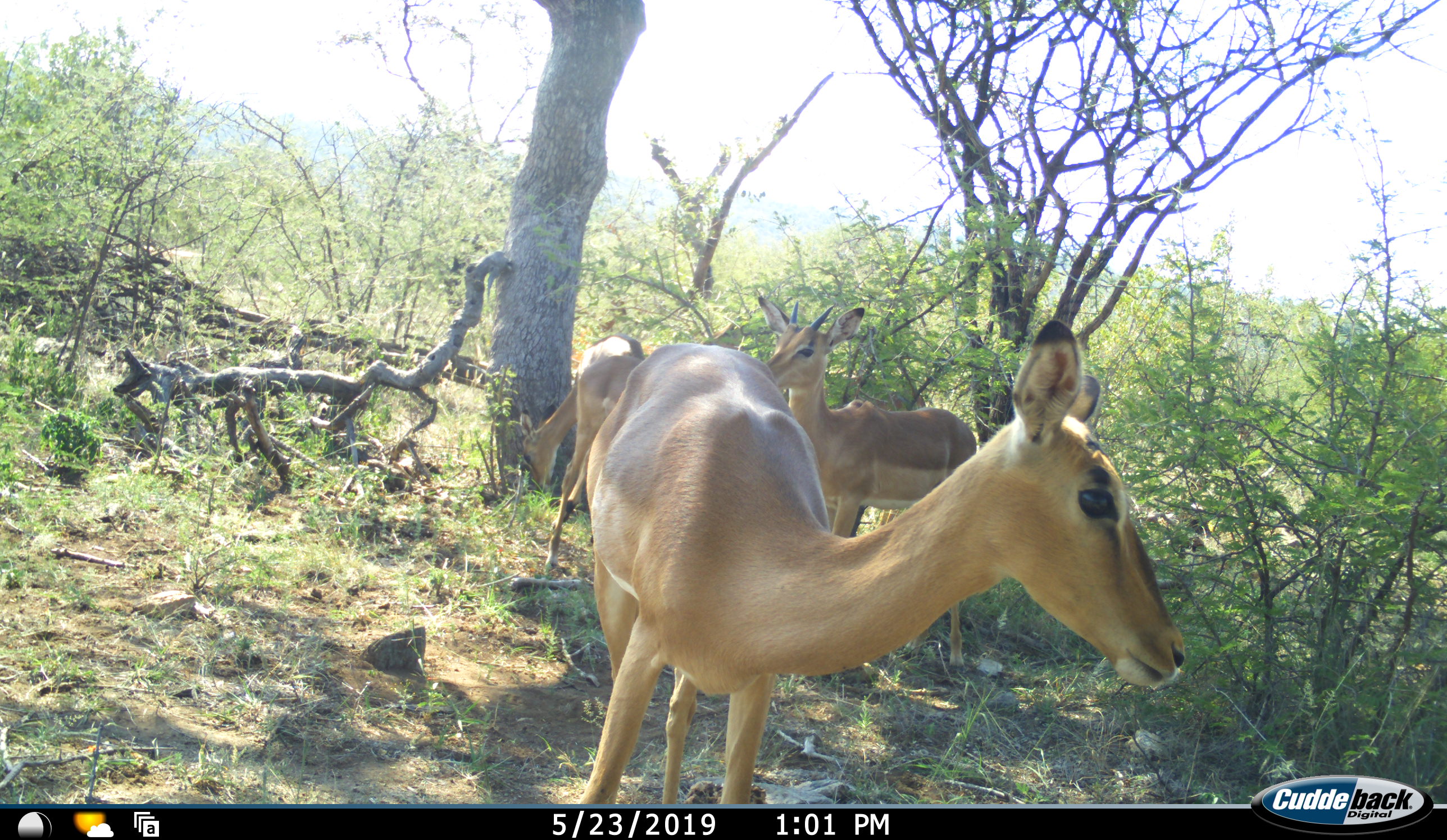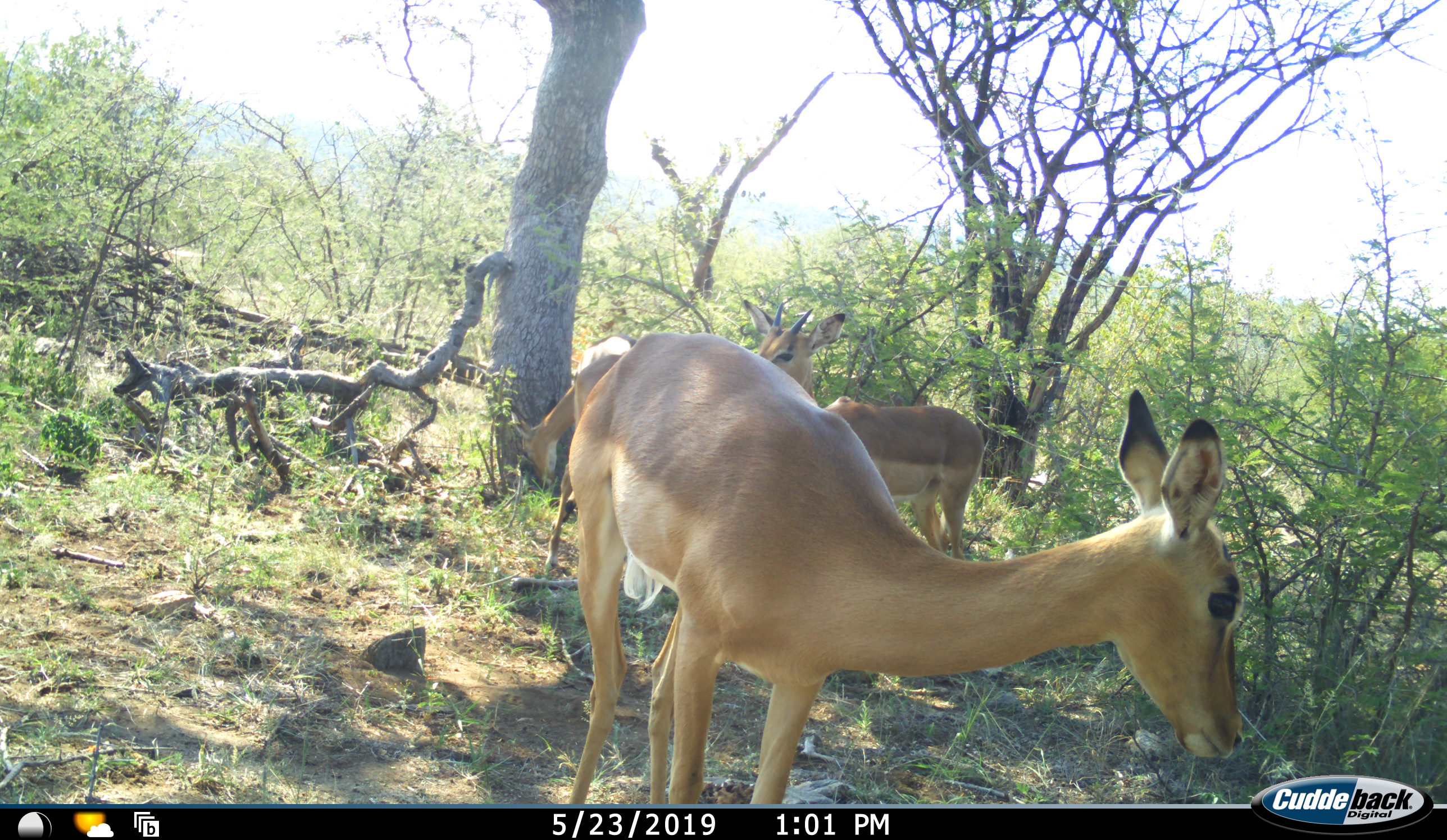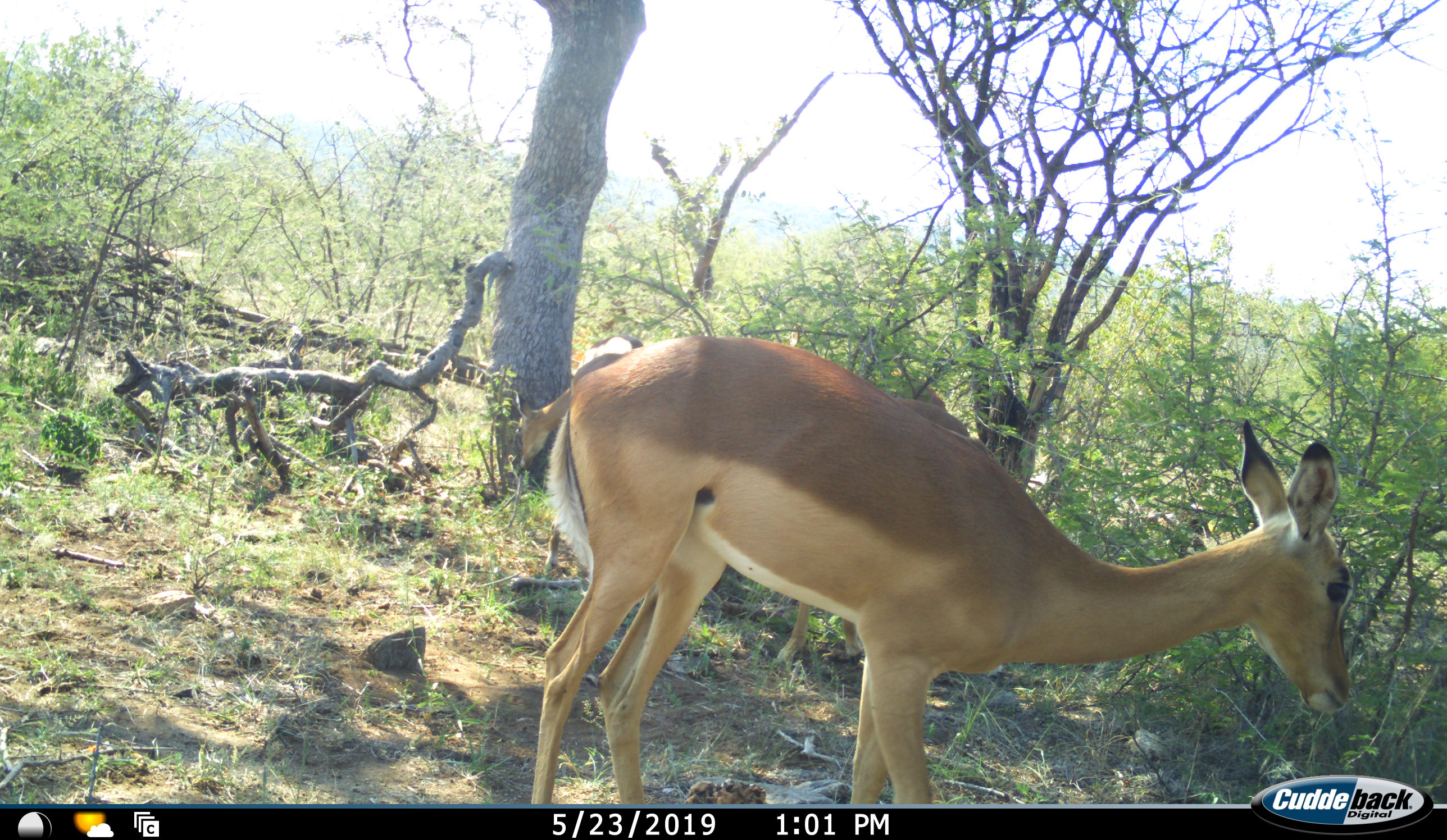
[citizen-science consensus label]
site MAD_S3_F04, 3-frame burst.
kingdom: Animalia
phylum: Chordata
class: Mammalia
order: Artiodactyla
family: Bovidae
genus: Aepyceros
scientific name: Aepyceros melampus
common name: impala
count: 3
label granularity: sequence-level